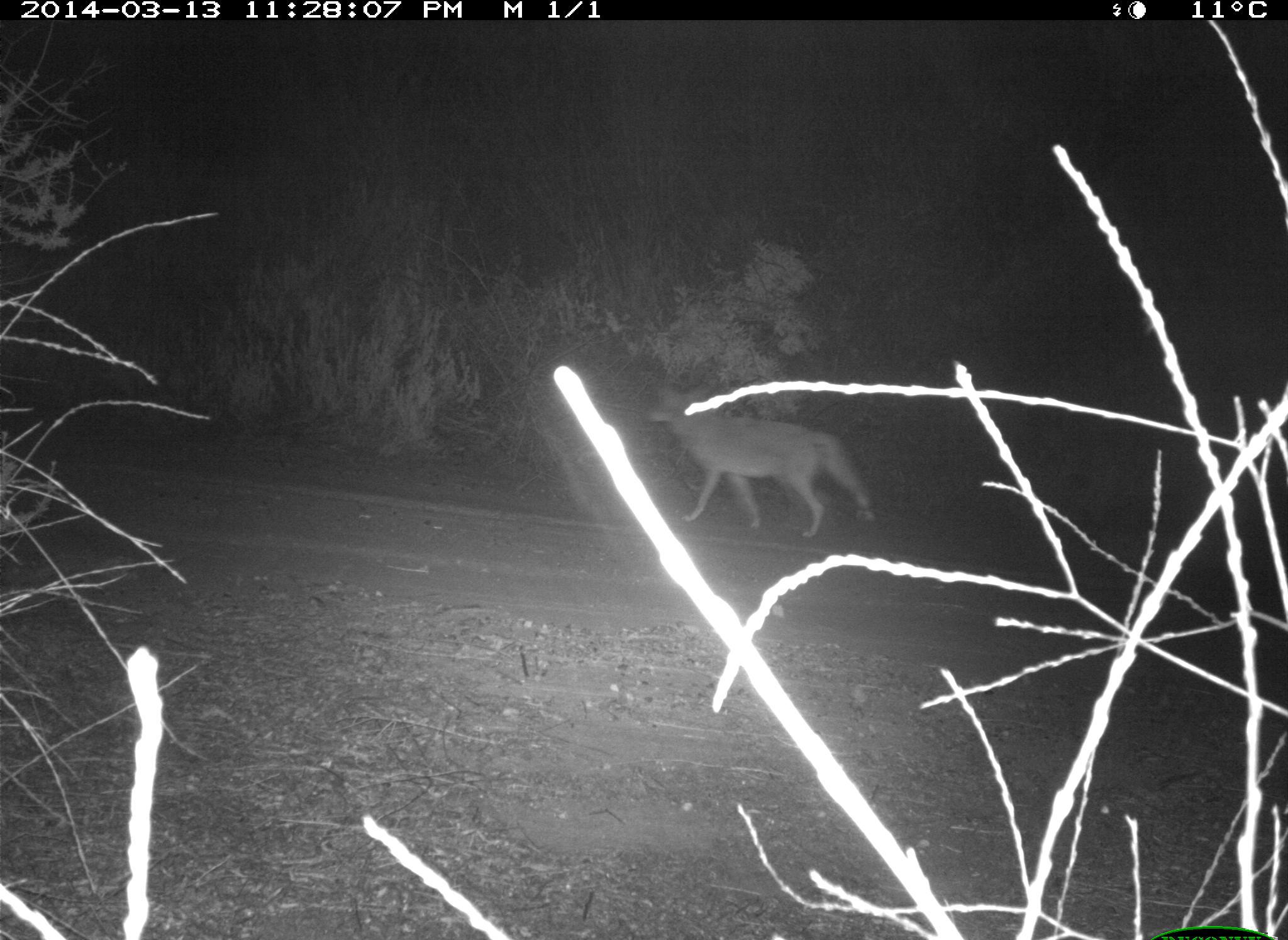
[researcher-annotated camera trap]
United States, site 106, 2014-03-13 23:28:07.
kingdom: Animalia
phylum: Chordata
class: Mammalia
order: Carnivora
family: Canidae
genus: Canis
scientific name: Canis latrans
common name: coyote